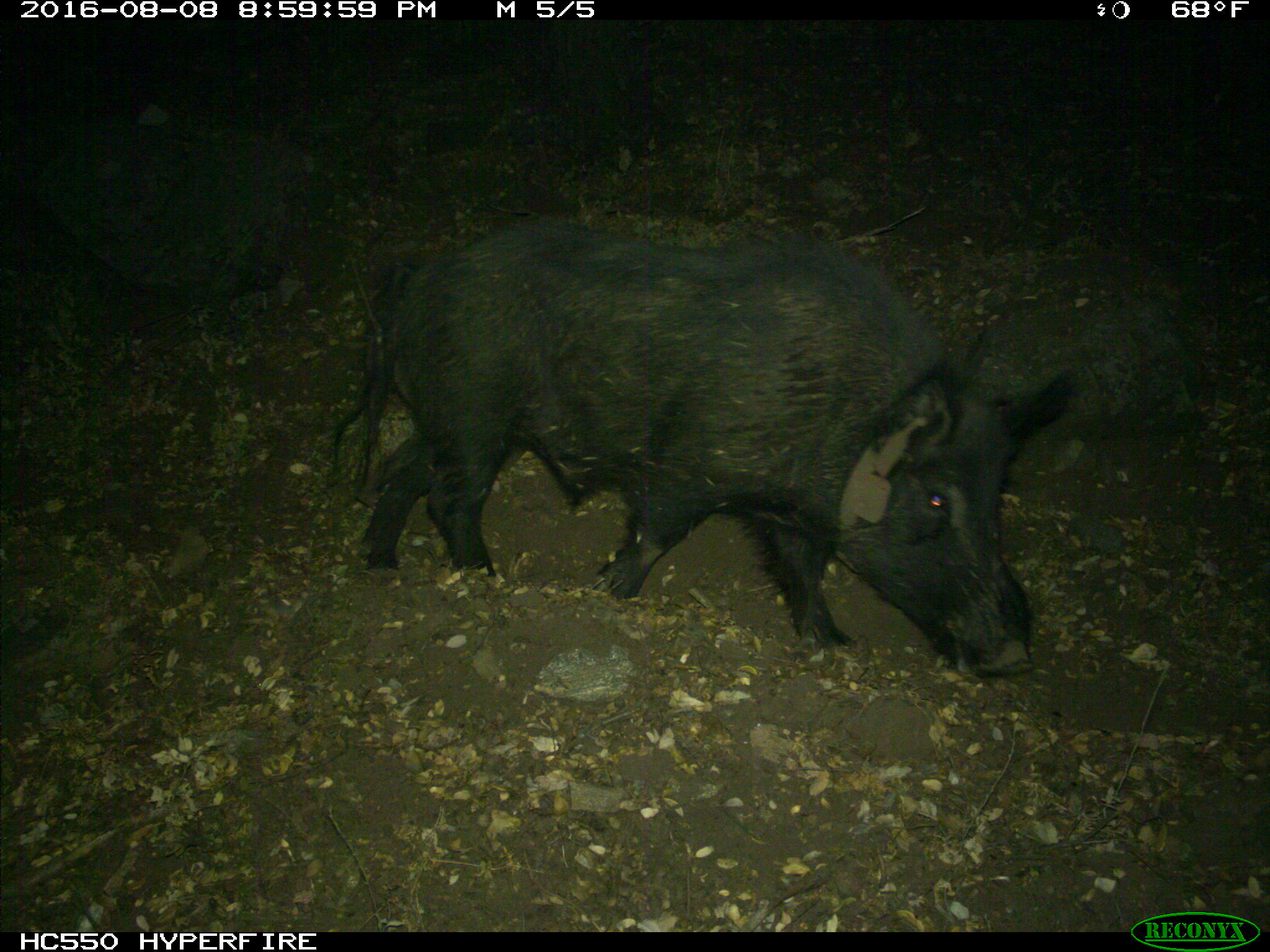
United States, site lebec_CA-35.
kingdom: Animalia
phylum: Chordata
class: Mammalia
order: Artiodactyla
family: Suidae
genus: Sus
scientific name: Sus scrofa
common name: wild boar